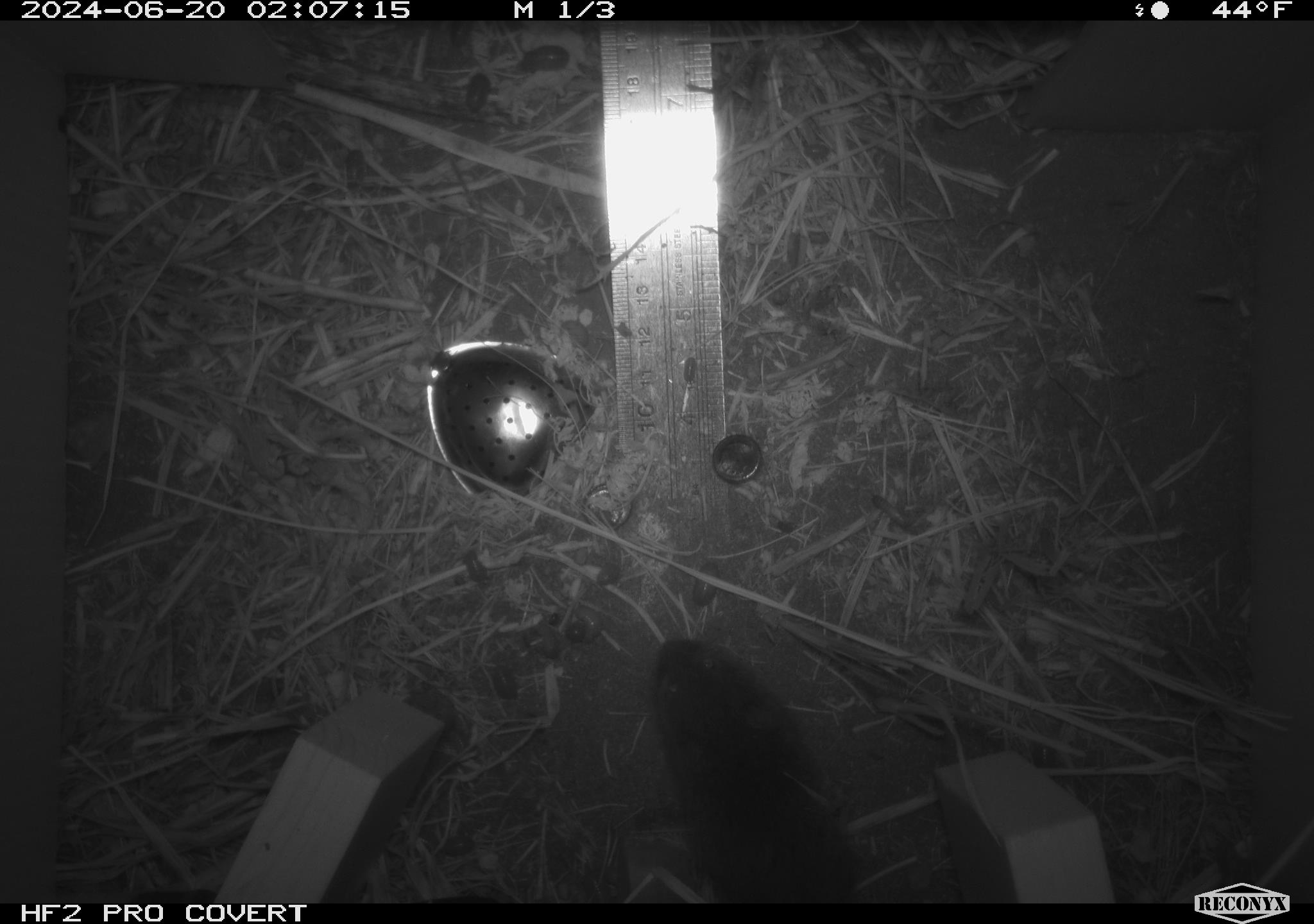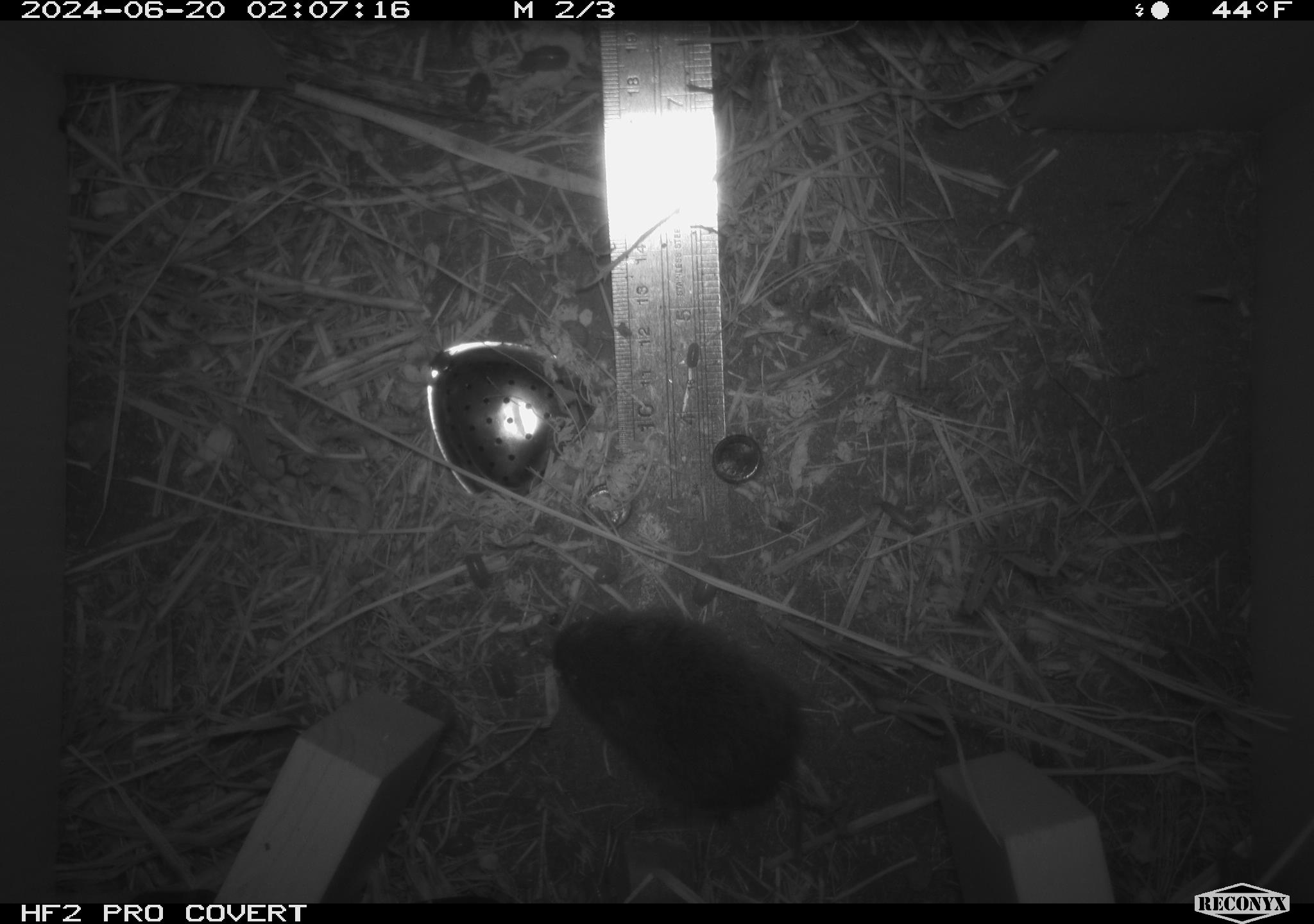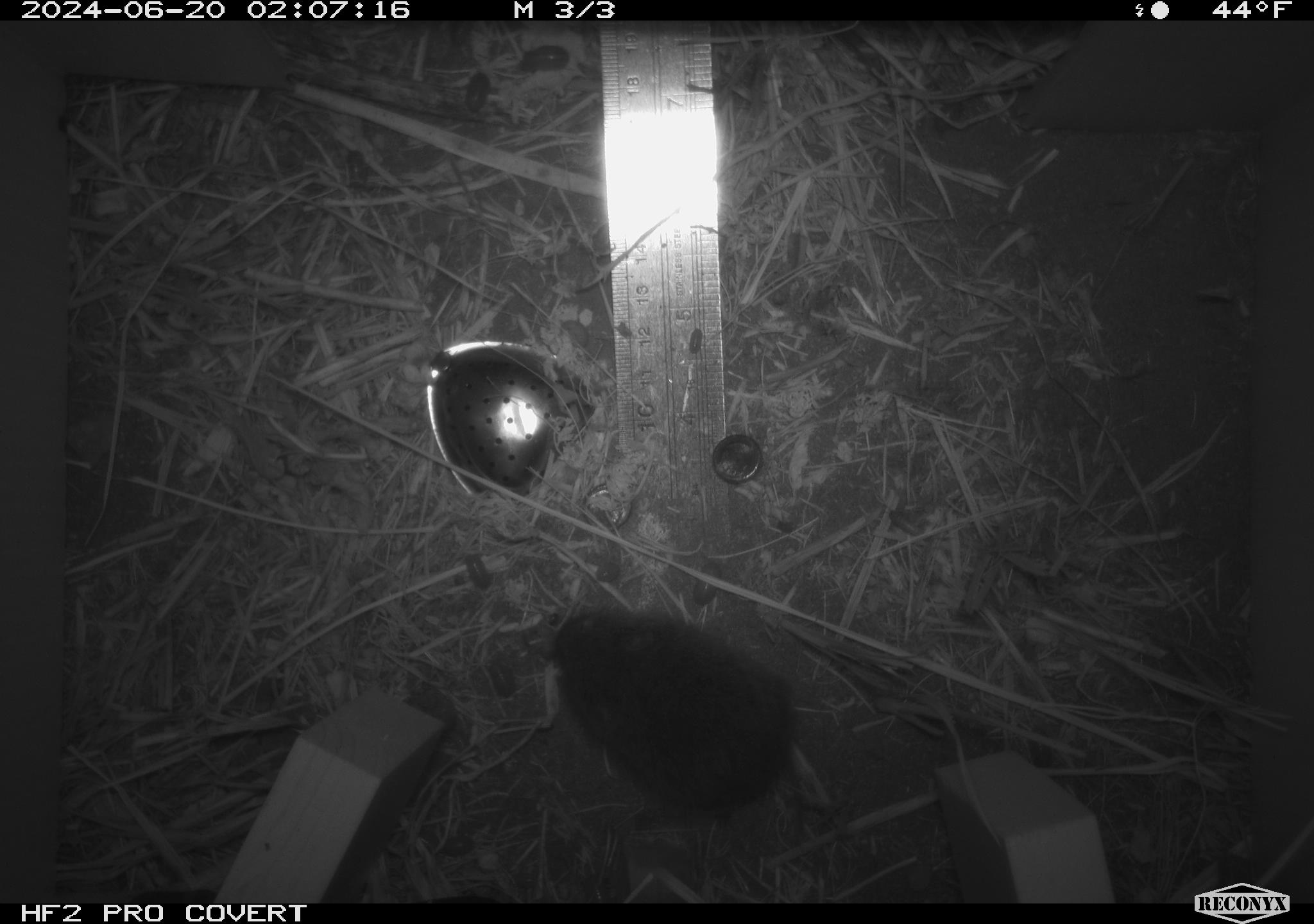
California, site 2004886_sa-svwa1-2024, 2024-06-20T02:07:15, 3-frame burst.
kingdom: Animalia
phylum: Chordata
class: Mammalia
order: Rodentia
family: Cricetidae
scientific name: Arvicolinae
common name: voles, lemmings, and muskrats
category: arvicolinae subfamily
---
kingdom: Animalia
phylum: Arthropoda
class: Malacostraca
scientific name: Malacostraca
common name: amphipods, crabs, isopods, krill, lobsters and shrimps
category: malacostracan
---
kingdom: Animalia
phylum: Arthropoda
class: Insecta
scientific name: Insecta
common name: insect